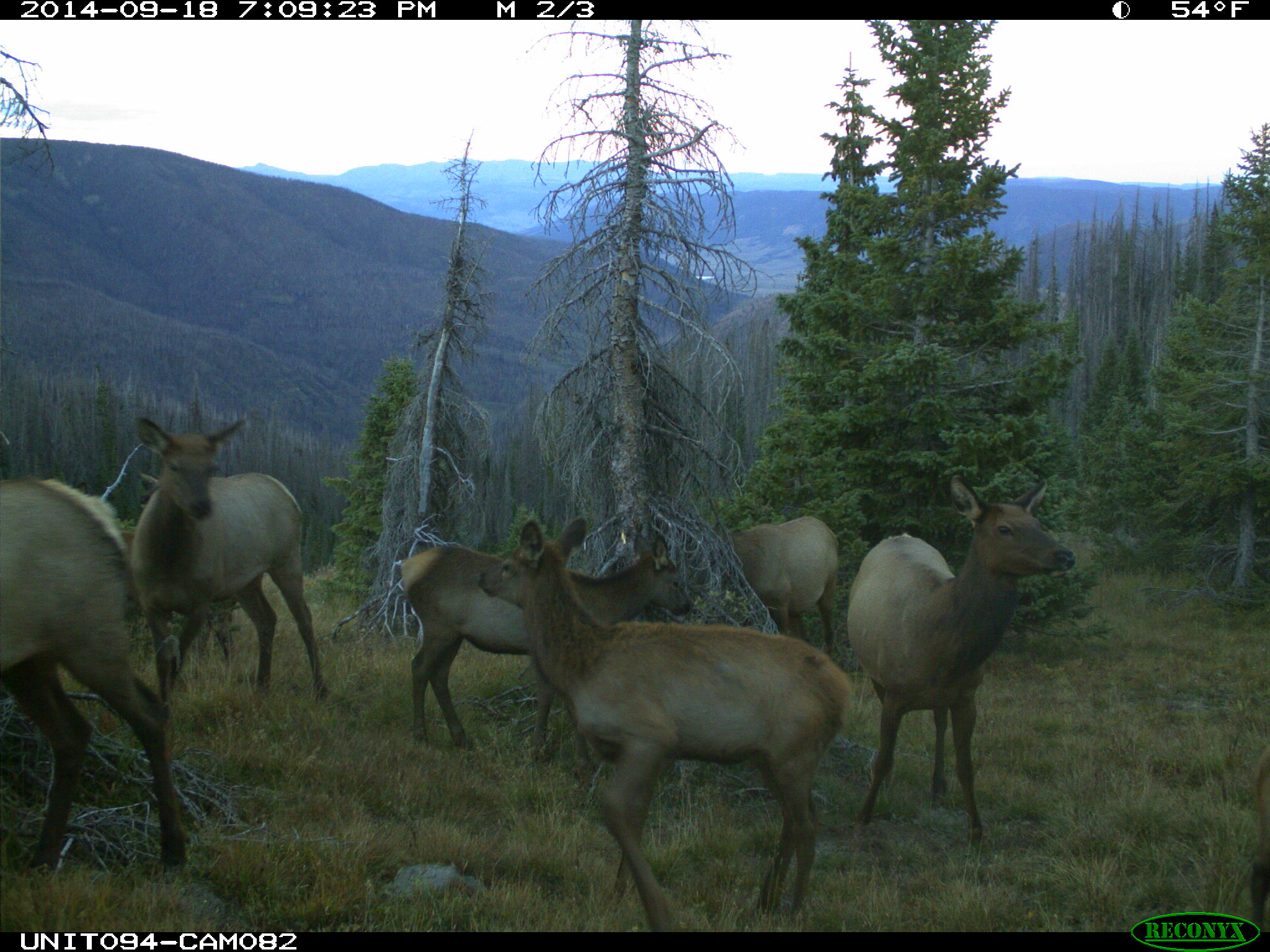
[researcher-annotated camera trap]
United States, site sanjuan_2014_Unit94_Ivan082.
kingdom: Animalia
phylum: Chordata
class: Mammalia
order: Artiodactyla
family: Cervidae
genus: Cervus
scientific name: Cervus elaphus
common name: red deer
Cervus elaphus (red deer).